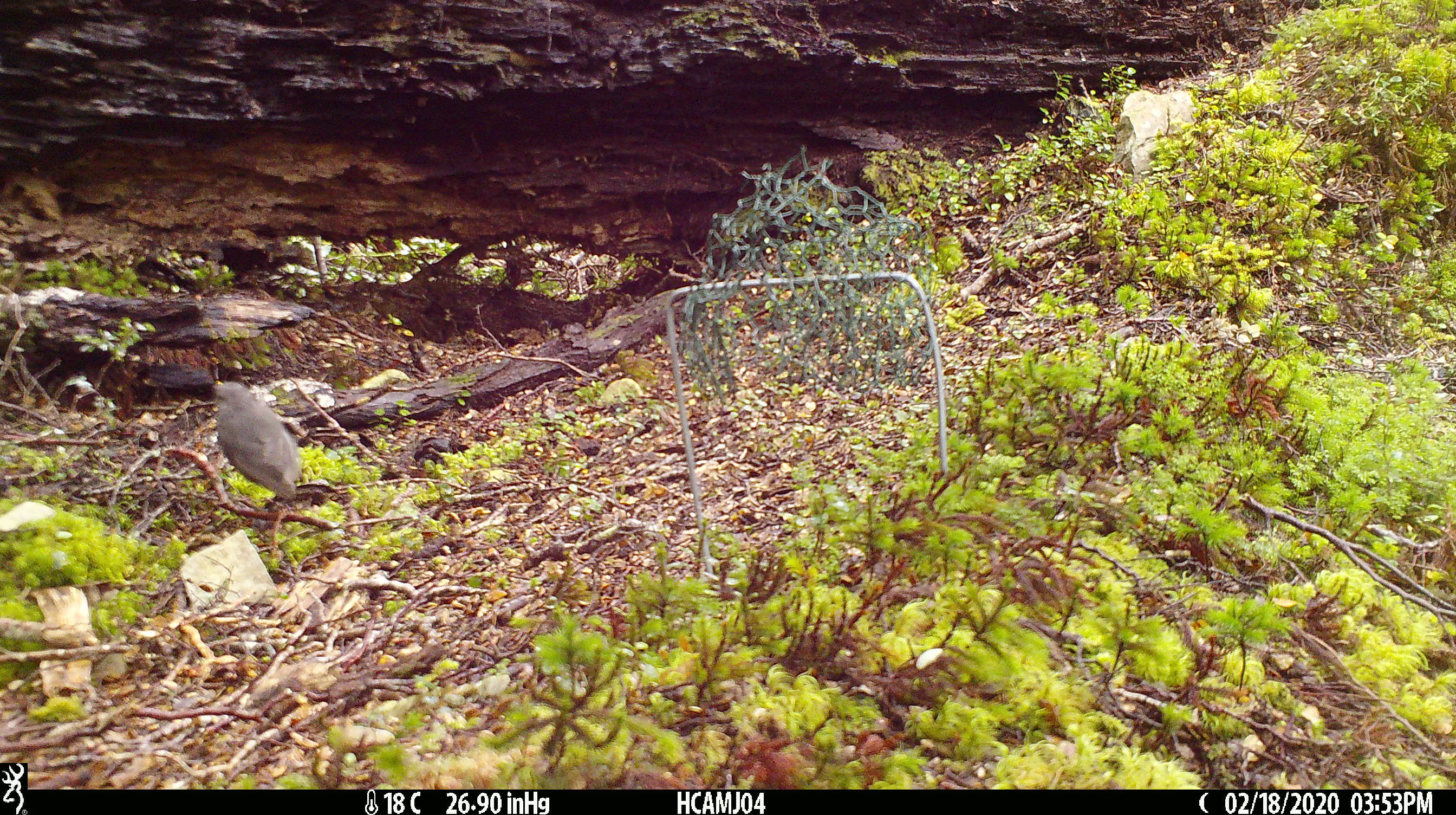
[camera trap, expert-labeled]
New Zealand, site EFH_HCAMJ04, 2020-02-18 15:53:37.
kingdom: Animalia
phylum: Chordata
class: Aves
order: Passeriformes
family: Petroicidae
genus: Petroica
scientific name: Petroica australis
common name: new zealand robin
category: robin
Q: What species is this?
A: Robin (new zealand robin) (Petroica australis).